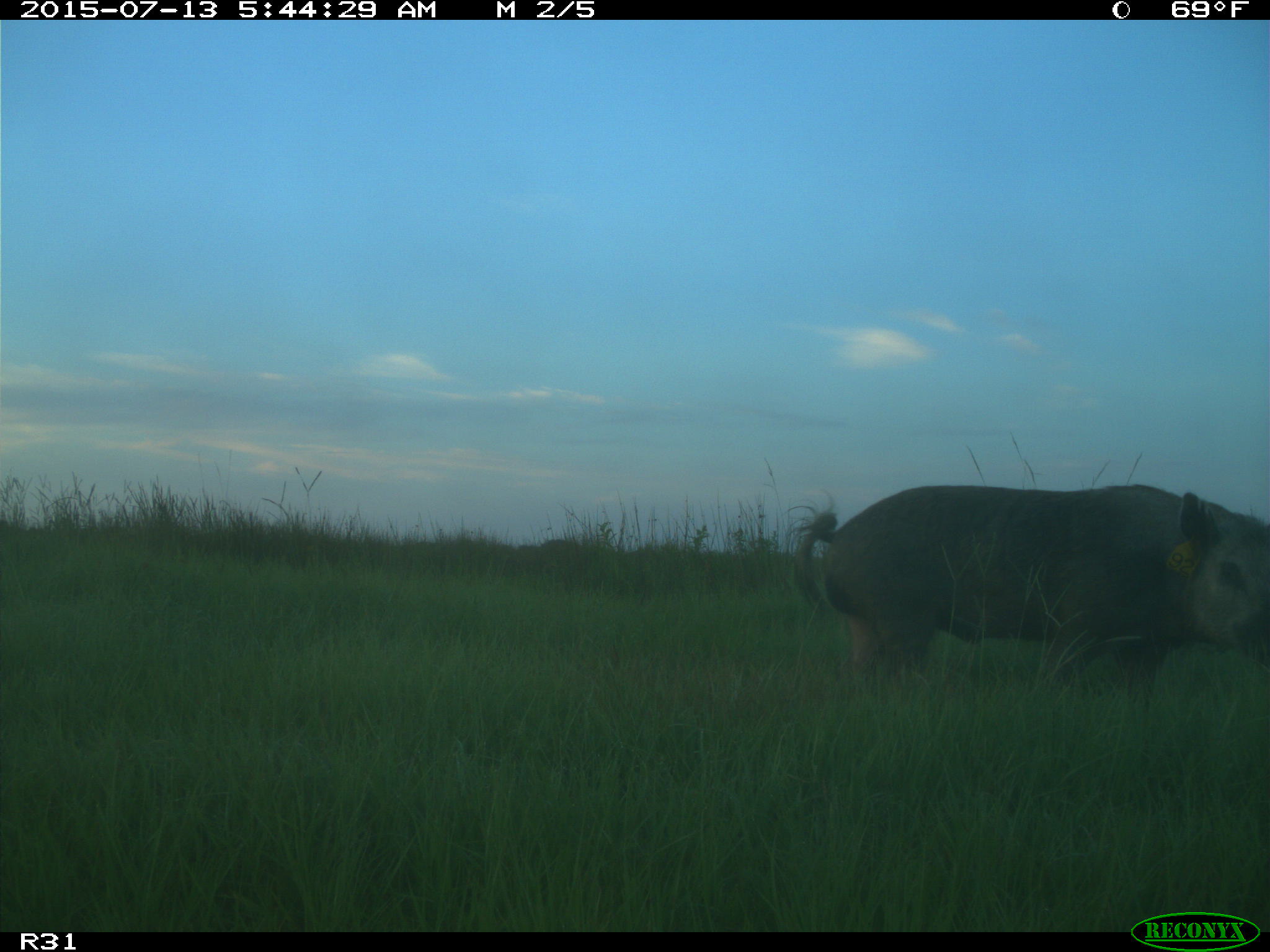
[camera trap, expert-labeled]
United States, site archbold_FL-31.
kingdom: Animalia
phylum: Chordata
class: Mammalia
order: Artiodactyla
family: Suidae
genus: Sus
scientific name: Sus scrofa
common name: wild boar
Sus scrofa (wild boar).